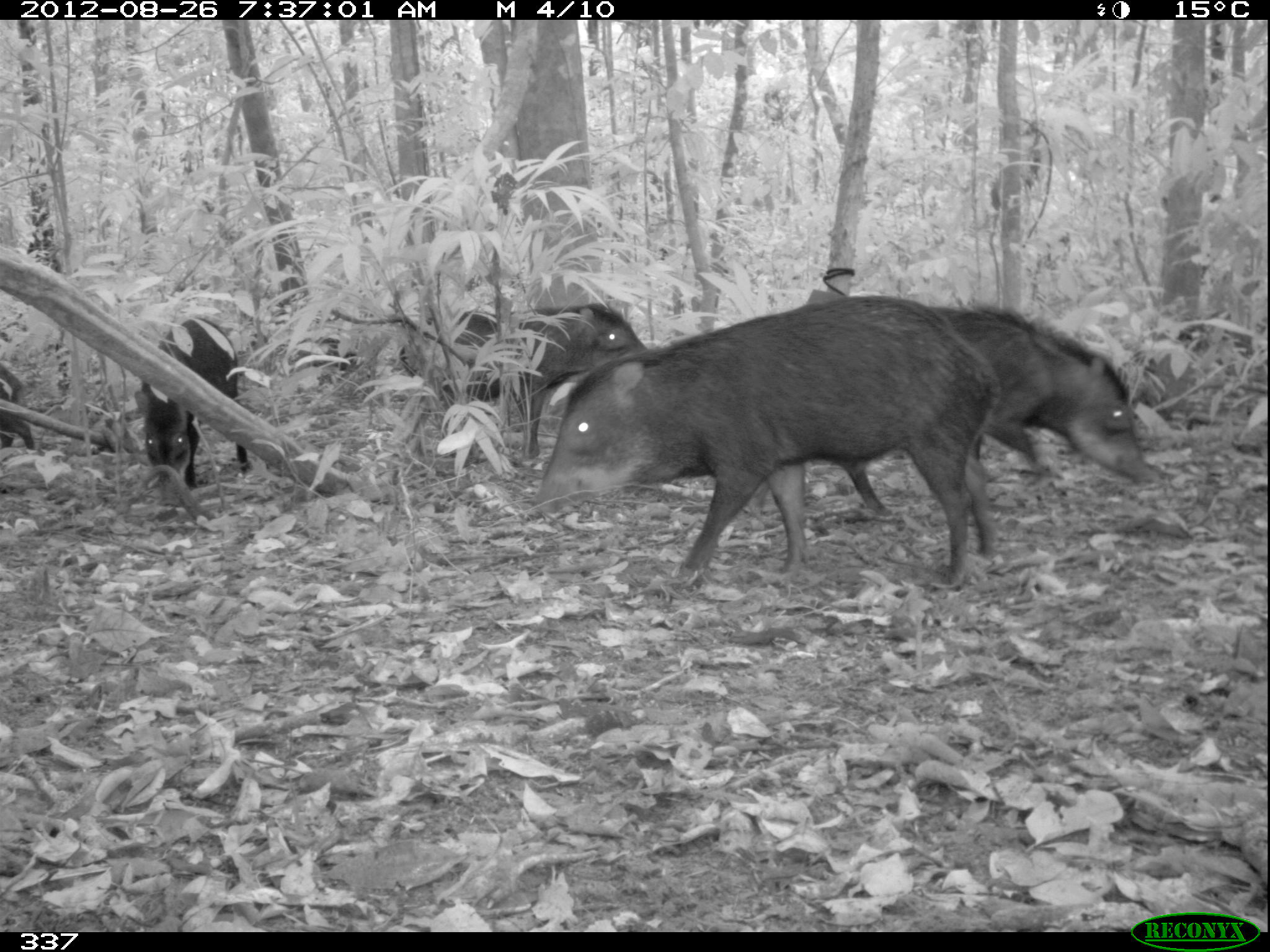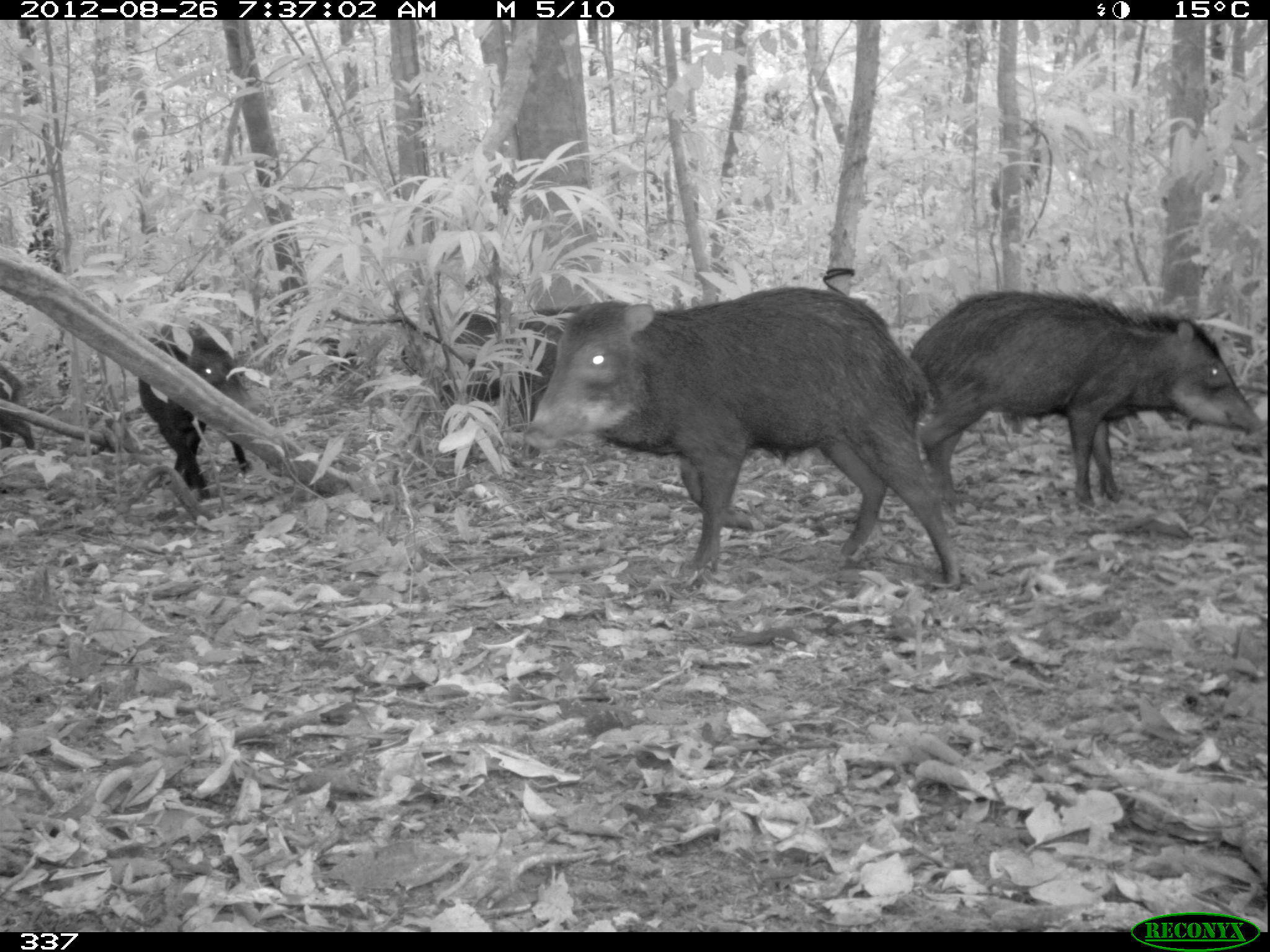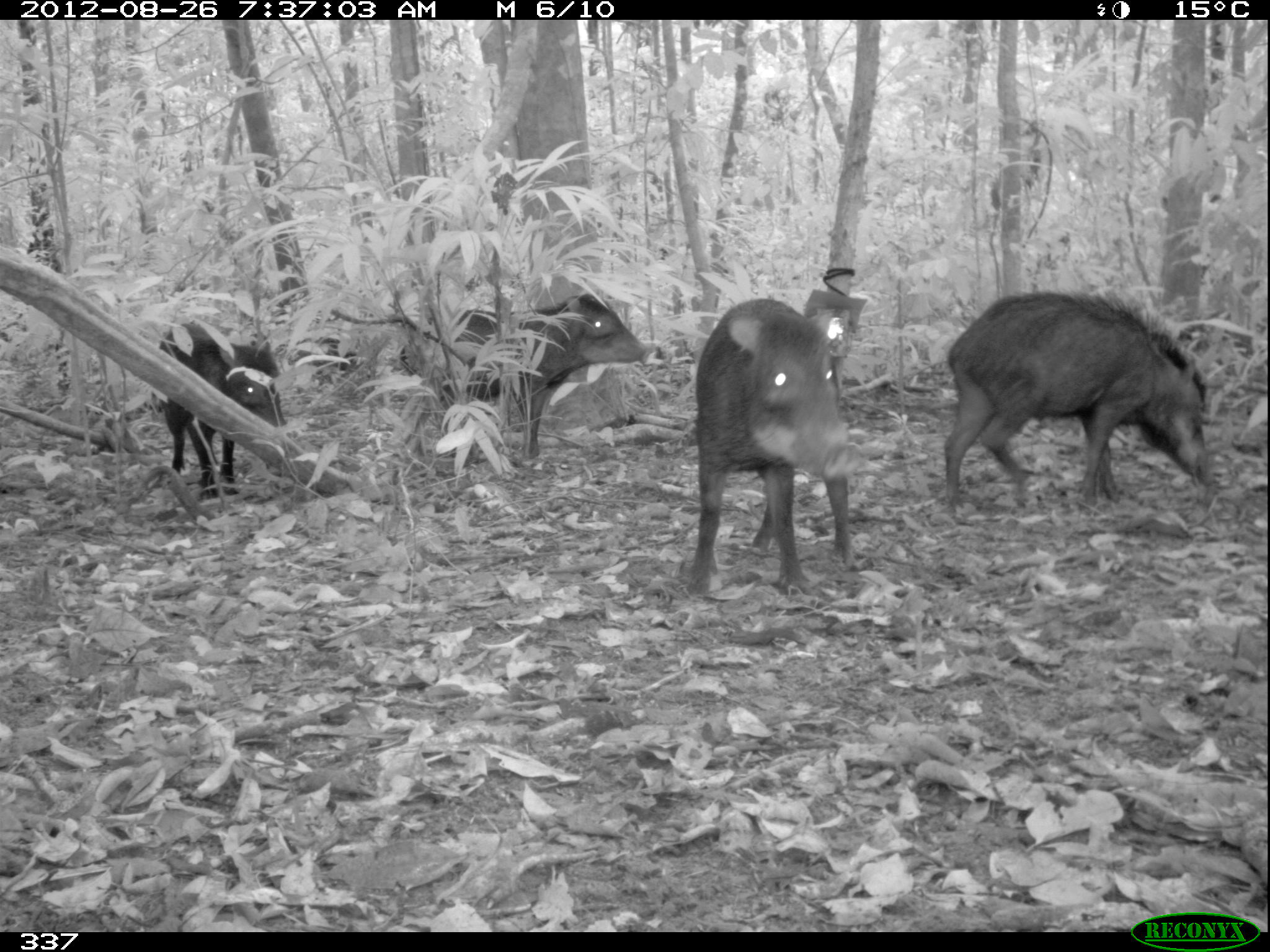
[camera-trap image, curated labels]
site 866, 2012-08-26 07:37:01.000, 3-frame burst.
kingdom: Animalia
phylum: Chordata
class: Mammalia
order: Artiodactyla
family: Tayassuidae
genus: Tayassu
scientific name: Tayassu pecari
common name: white-lipped peccary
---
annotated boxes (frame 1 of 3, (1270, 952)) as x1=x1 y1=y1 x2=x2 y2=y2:
tayassu pecari: x1=532 y1=295 x2=1001 y2=593; x1=838 y1=306 x2=1150 y2=515; x1=394 y1=300 x2=648 y2=469; x1=134 y1=319 x2=253 y2=490; x1=0 y1=362 x2=36 y2=490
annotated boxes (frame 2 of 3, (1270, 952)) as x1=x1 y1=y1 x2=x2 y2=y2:
tayassu pecari: x1=522 y1=286 x2=960 y2=587; x1=910 y1=290 x2=1258 y2=511; x1=400 y1=307 x2=580 y2=464; x1=139 y1=319 x2=252 y2=497; x1=0 y1=360 x2=30 y2=496